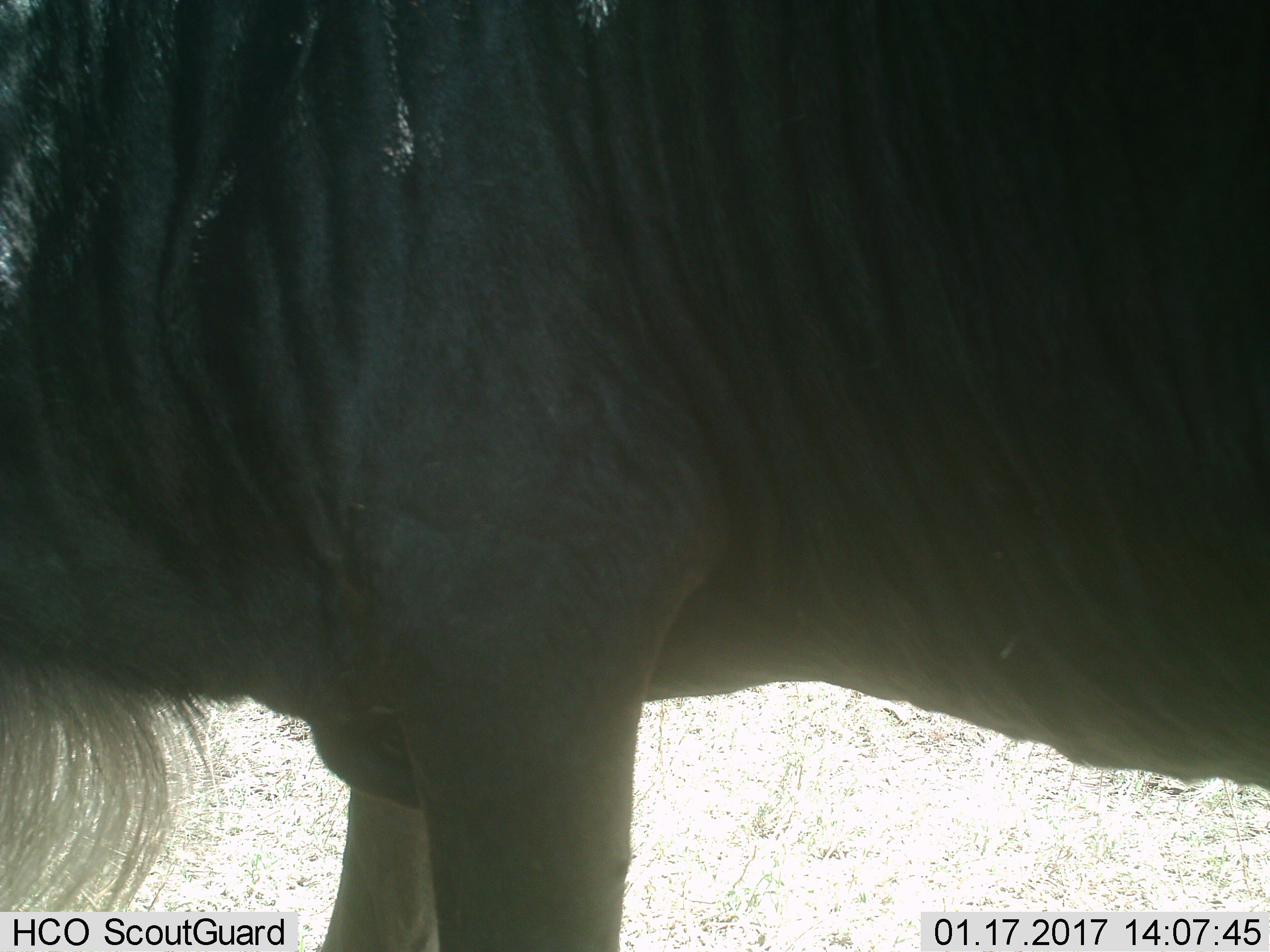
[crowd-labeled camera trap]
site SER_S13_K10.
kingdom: Animalia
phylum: Chordata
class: Mammalia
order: Artiodactyla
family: Bovidae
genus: Connochaetes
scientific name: Connochaetes taurinus taurinus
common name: blue wildebeest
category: wildebeestblue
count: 1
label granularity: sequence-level